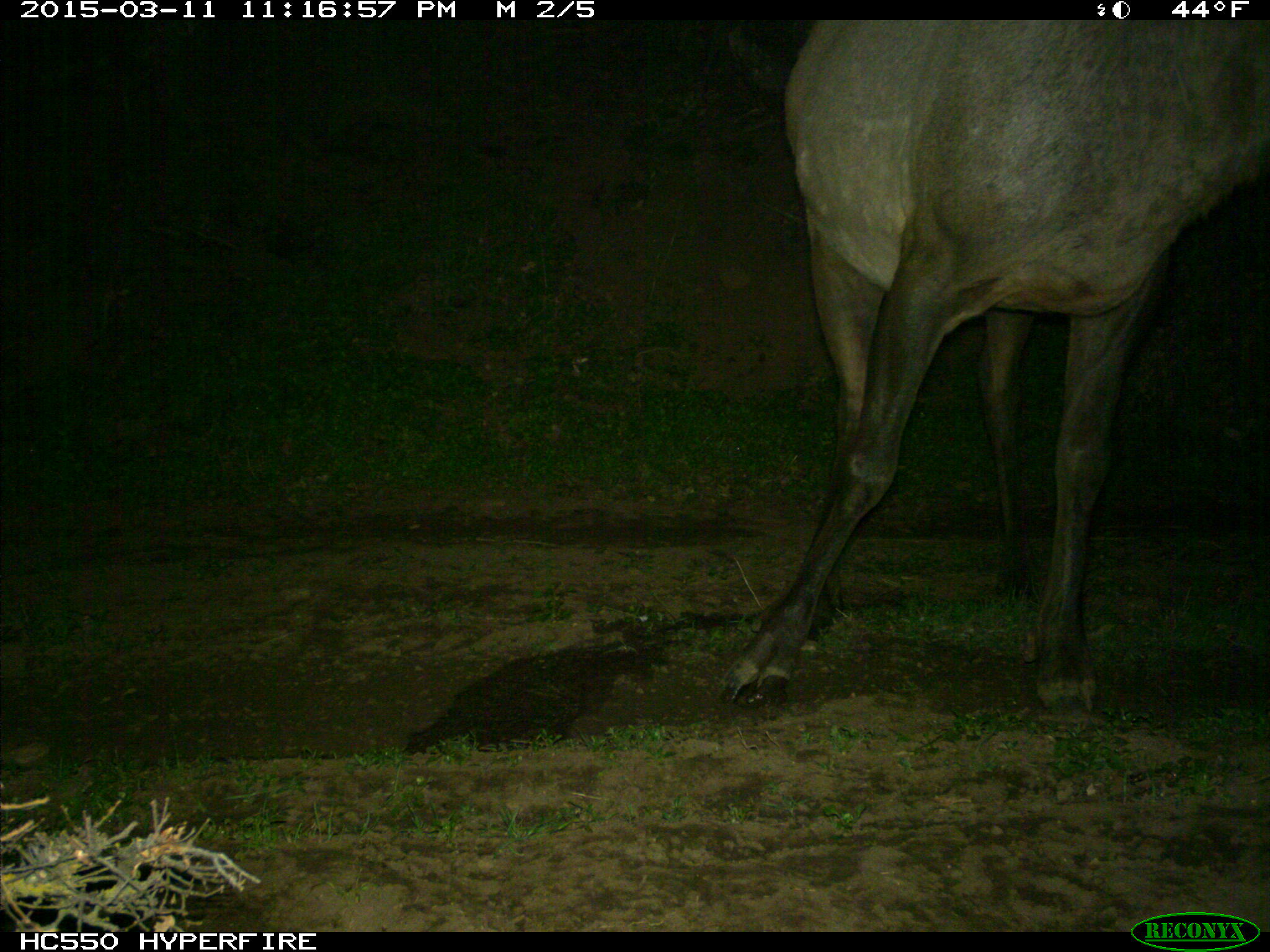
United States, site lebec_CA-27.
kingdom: Animalia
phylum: Chordata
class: Mammalia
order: Artiodactyla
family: Cervidae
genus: Cervus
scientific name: Cervus canadensis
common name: elk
Cervus canadensis (elk).